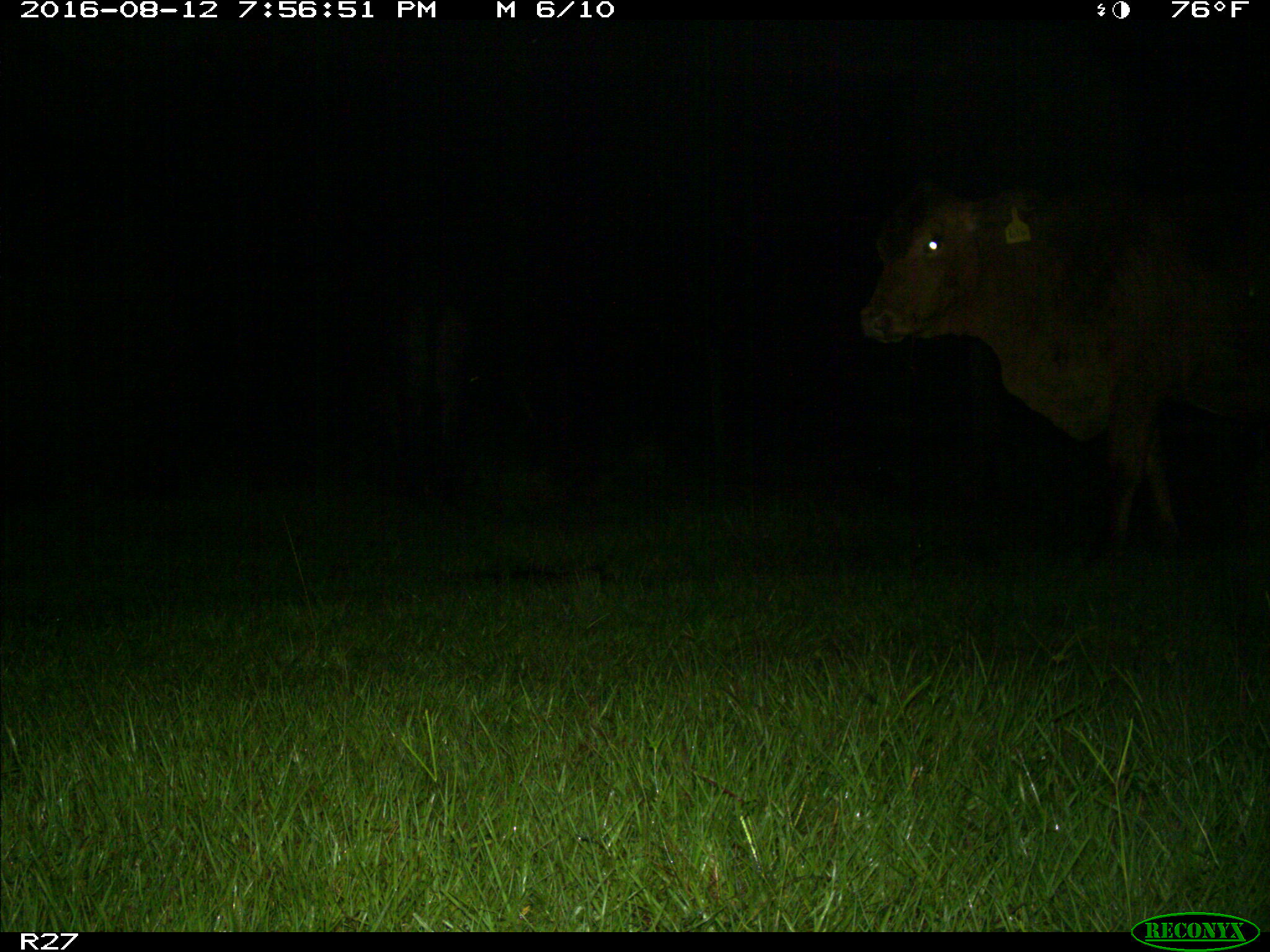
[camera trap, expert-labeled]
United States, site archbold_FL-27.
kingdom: Animalia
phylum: Chordata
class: Mammalia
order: Artiodactyla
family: Bovidae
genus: Bos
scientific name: Bos taurus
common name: domestic cow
Bos taurus (domestic cow).